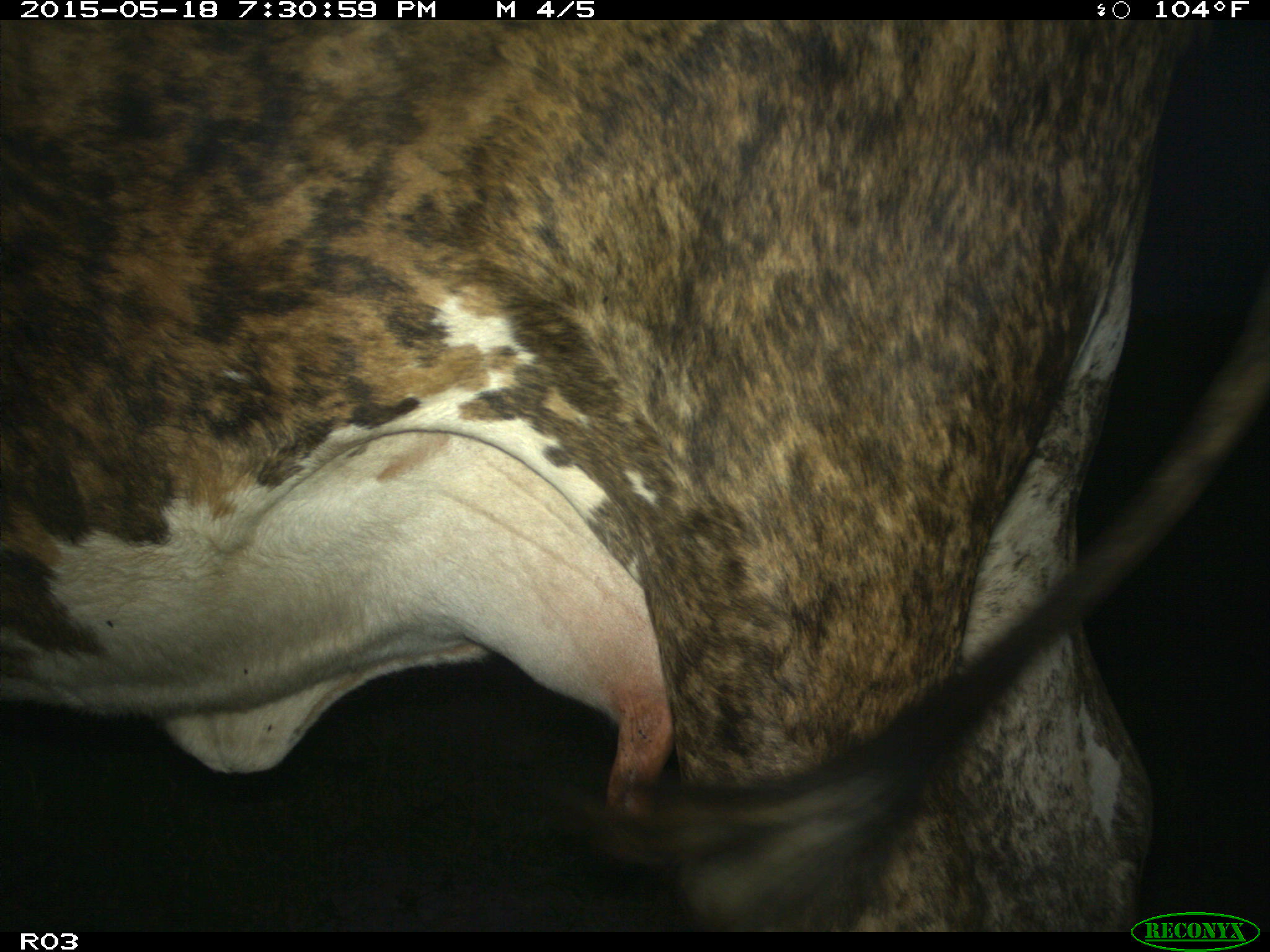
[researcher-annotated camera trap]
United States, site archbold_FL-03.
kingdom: Animalia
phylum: Chordata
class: Mammalia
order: Artiodactyla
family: Bovidae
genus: Bos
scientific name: Bos taurus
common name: domestic cow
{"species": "Bos taurus (domestic cow)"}